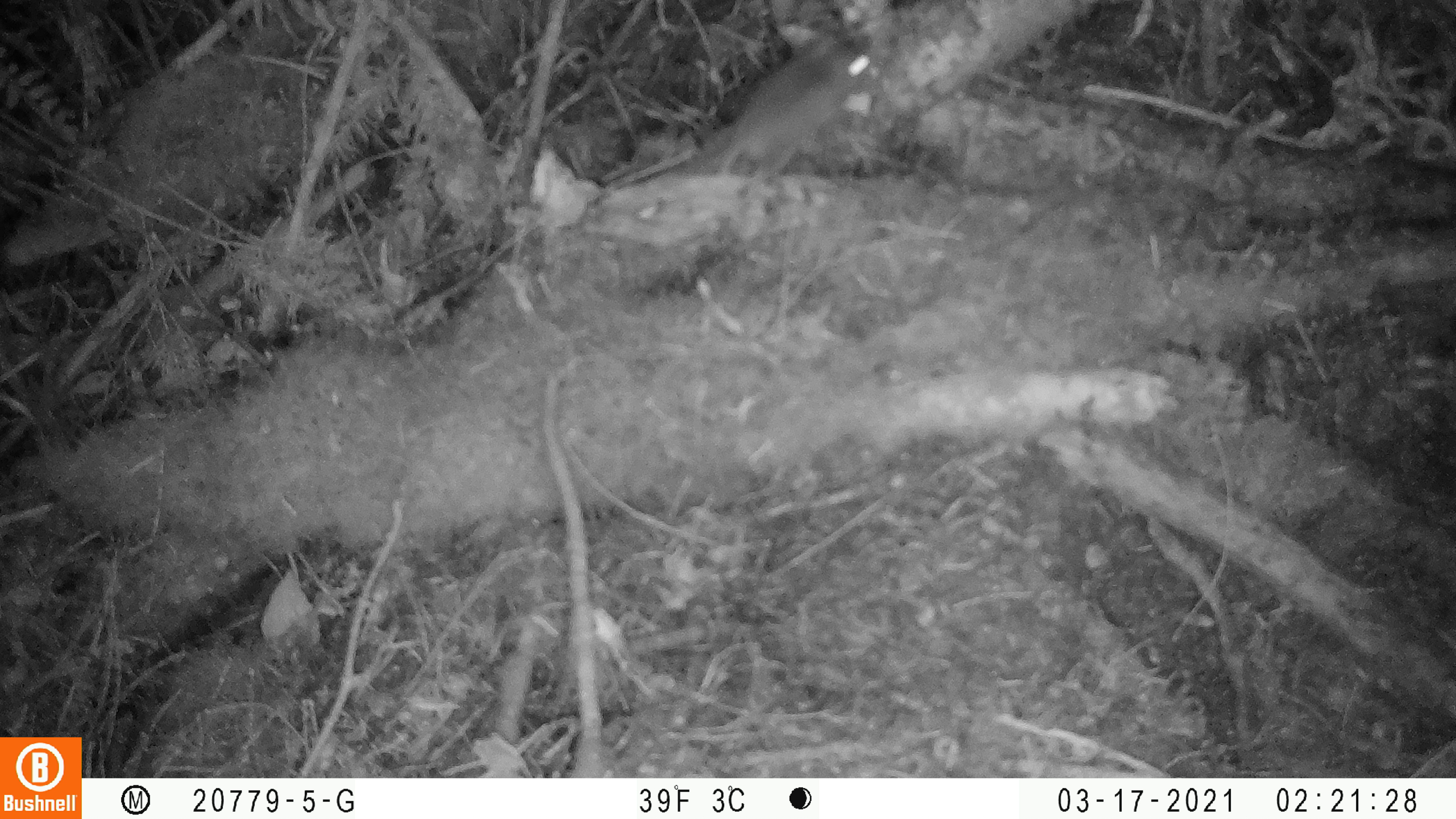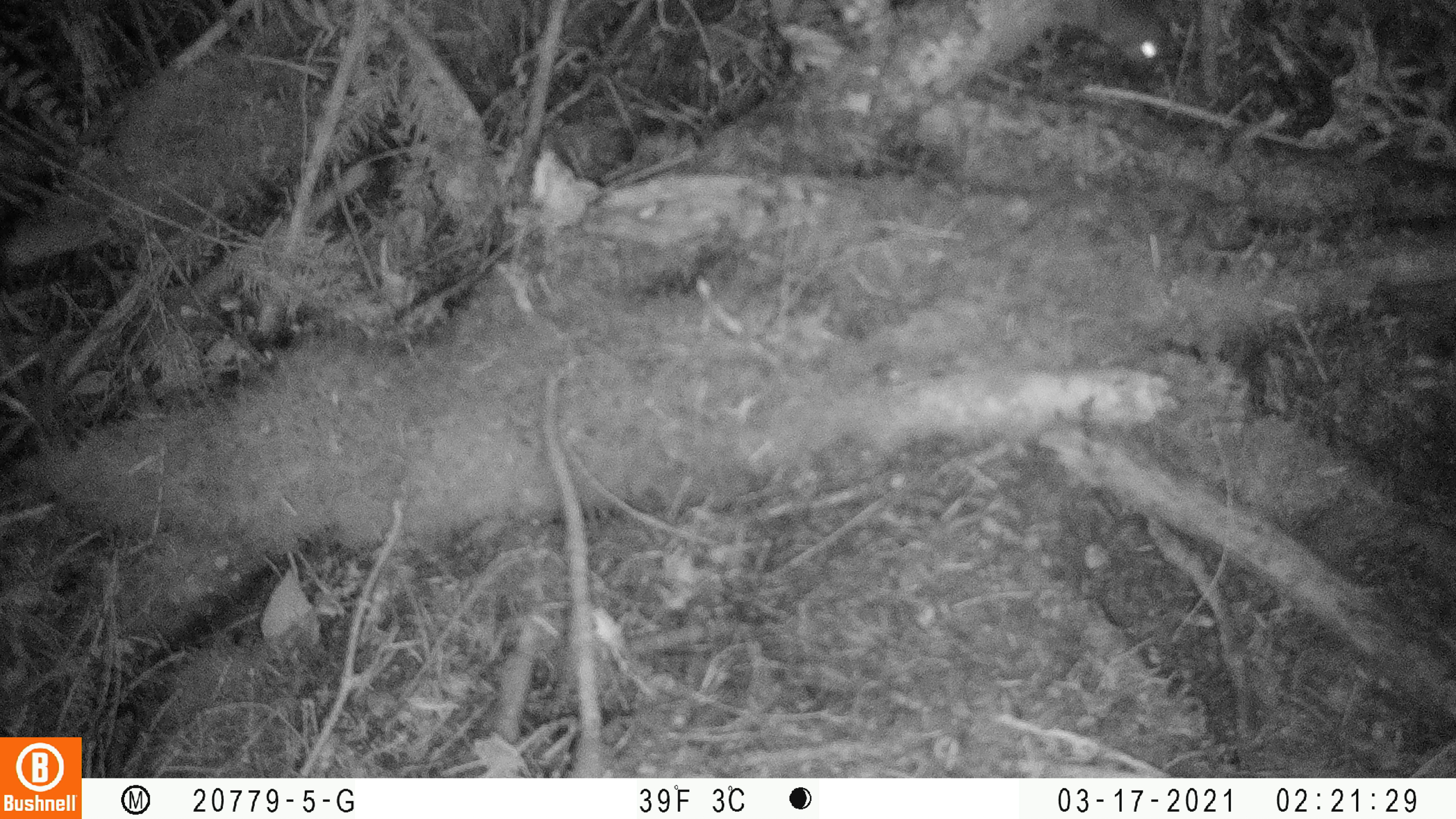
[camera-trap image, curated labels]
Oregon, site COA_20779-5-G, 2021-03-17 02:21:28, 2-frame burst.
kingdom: Animalia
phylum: Chordata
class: Mammalia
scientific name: Mammalia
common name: small mammal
Small mammal (Mammalia).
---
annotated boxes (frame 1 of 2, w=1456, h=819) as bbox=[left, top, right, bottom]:
small mammal: bbox=[635, 15, 906, 235]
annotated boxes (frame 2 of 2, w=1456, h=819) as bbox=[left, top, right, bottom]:
small mammal: bbox=[1004, 0, 1212, 93]